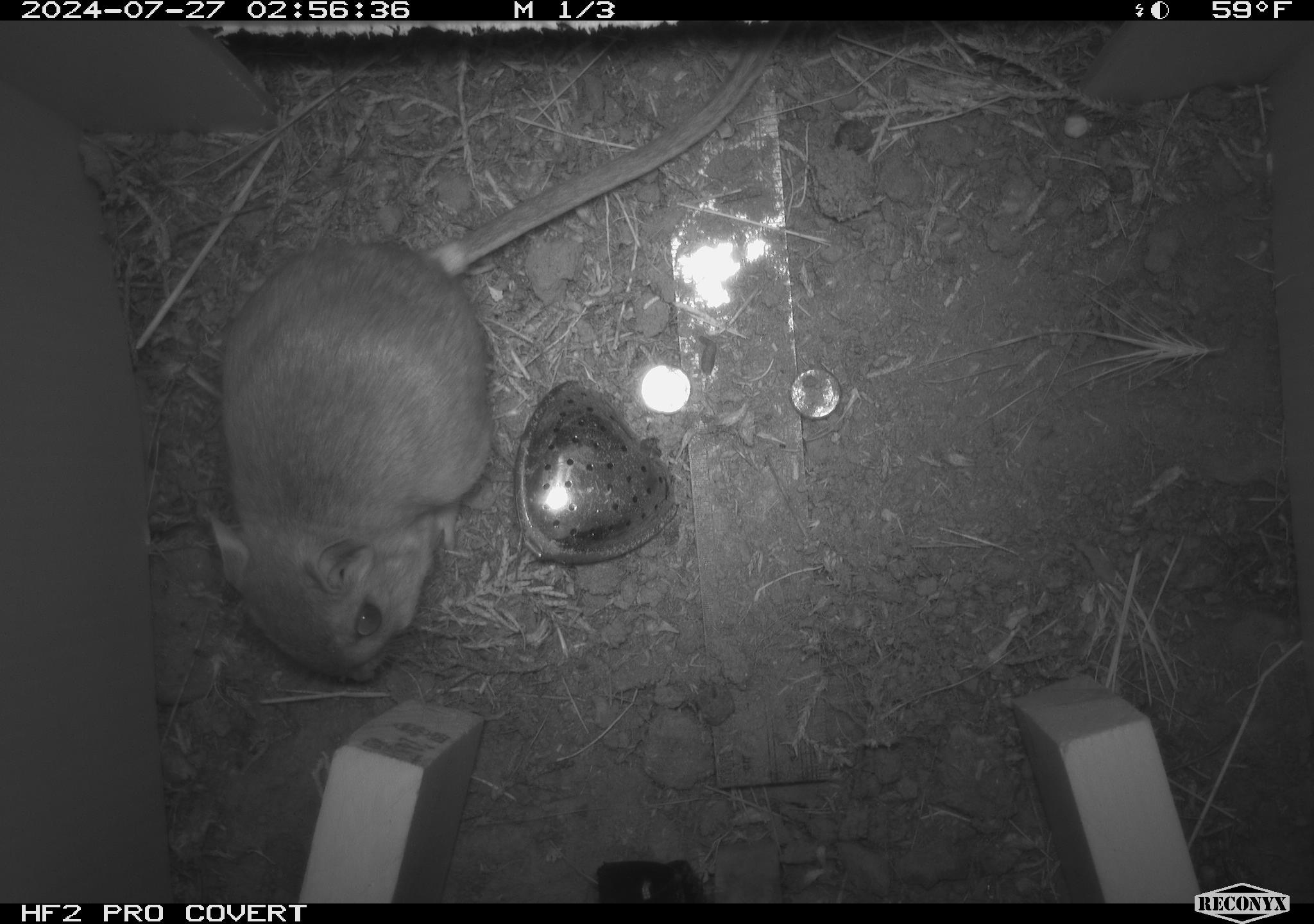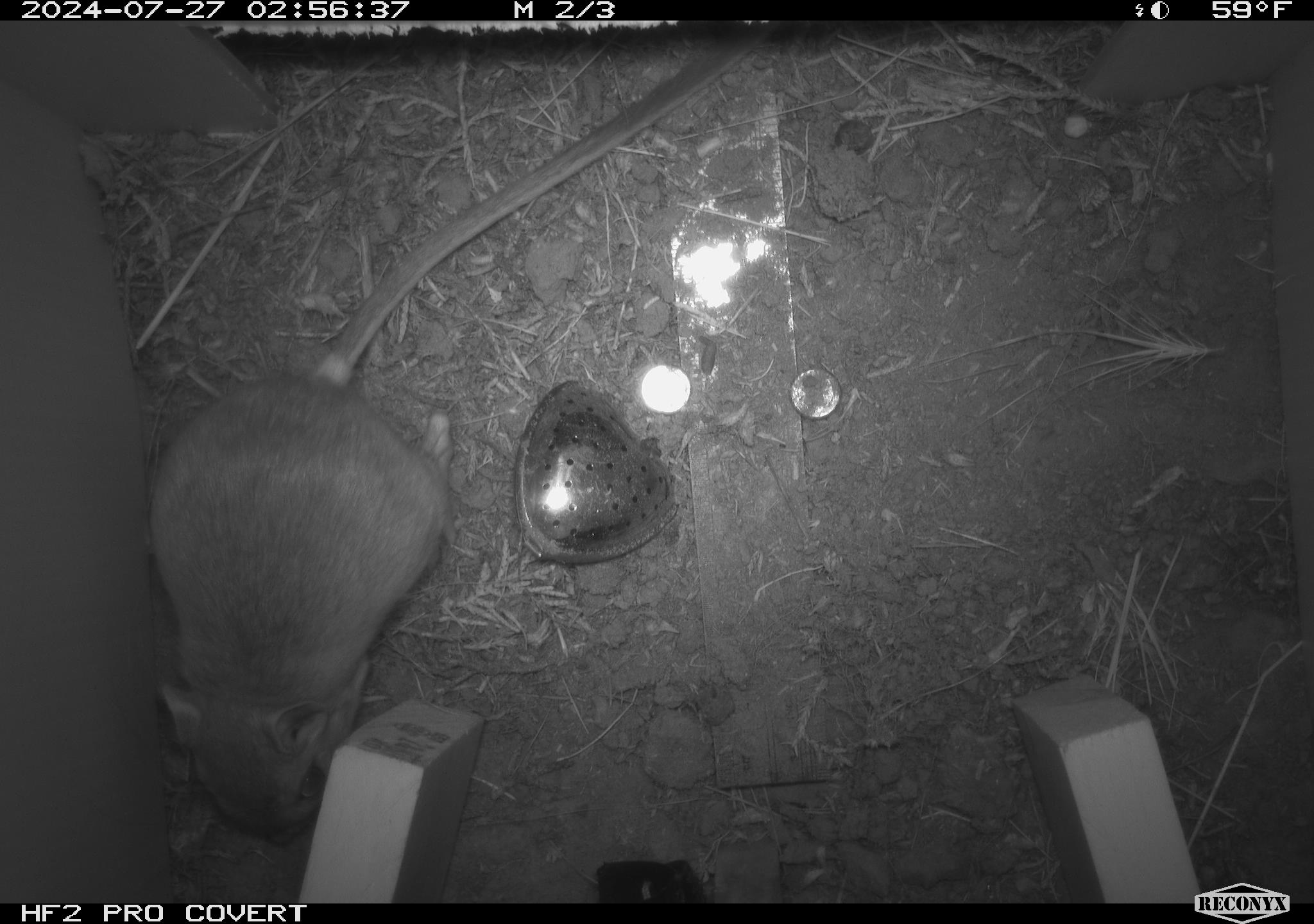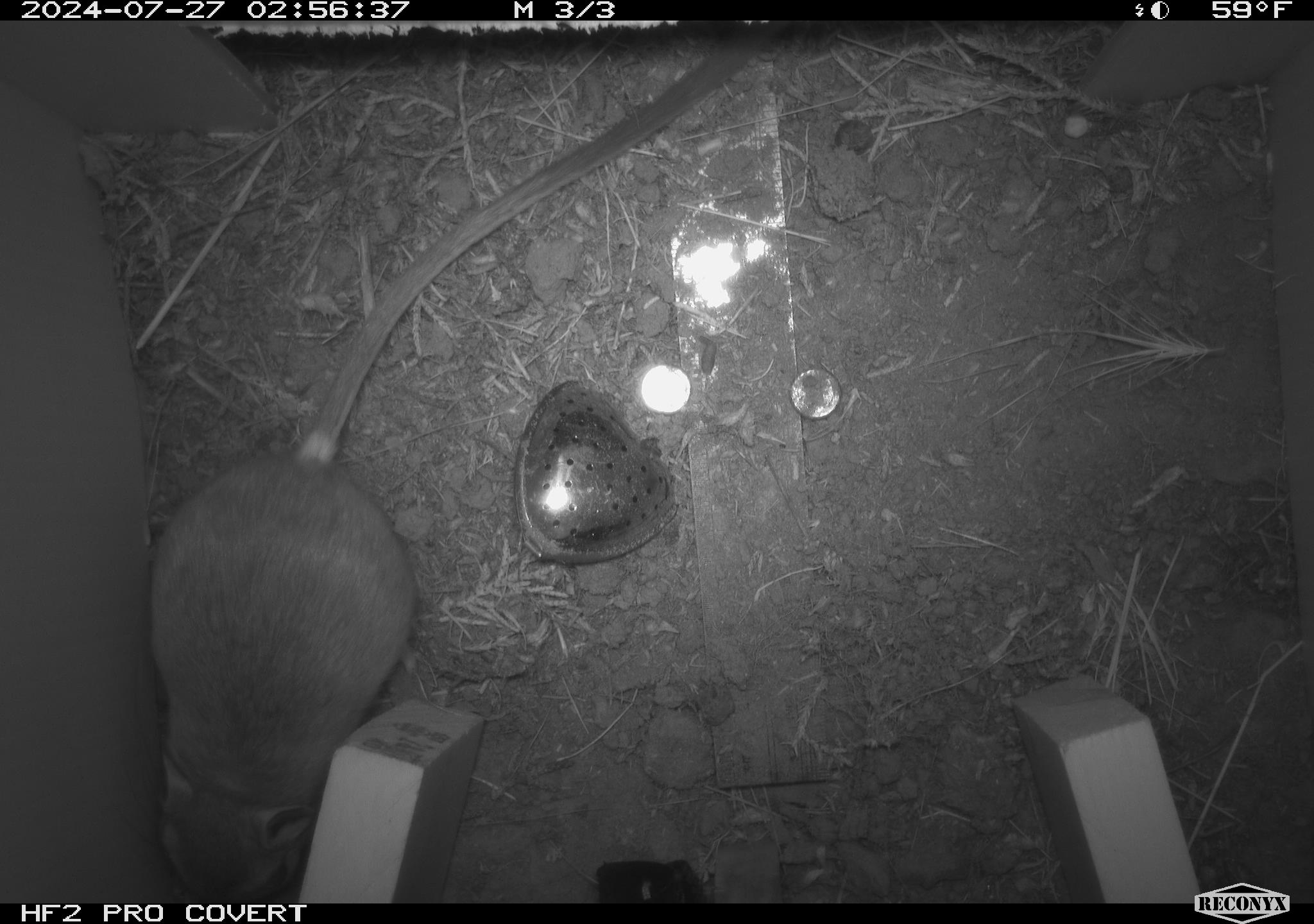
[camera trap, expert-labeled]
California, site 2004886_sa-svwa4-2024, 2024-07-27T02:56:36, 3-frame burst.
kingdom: Animalia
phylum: Chordata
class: Mammalia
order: Rodentia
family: Heteromyidae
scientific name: Heteromyidae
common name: kangaroo rats and pocket mice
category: heteromyidae family